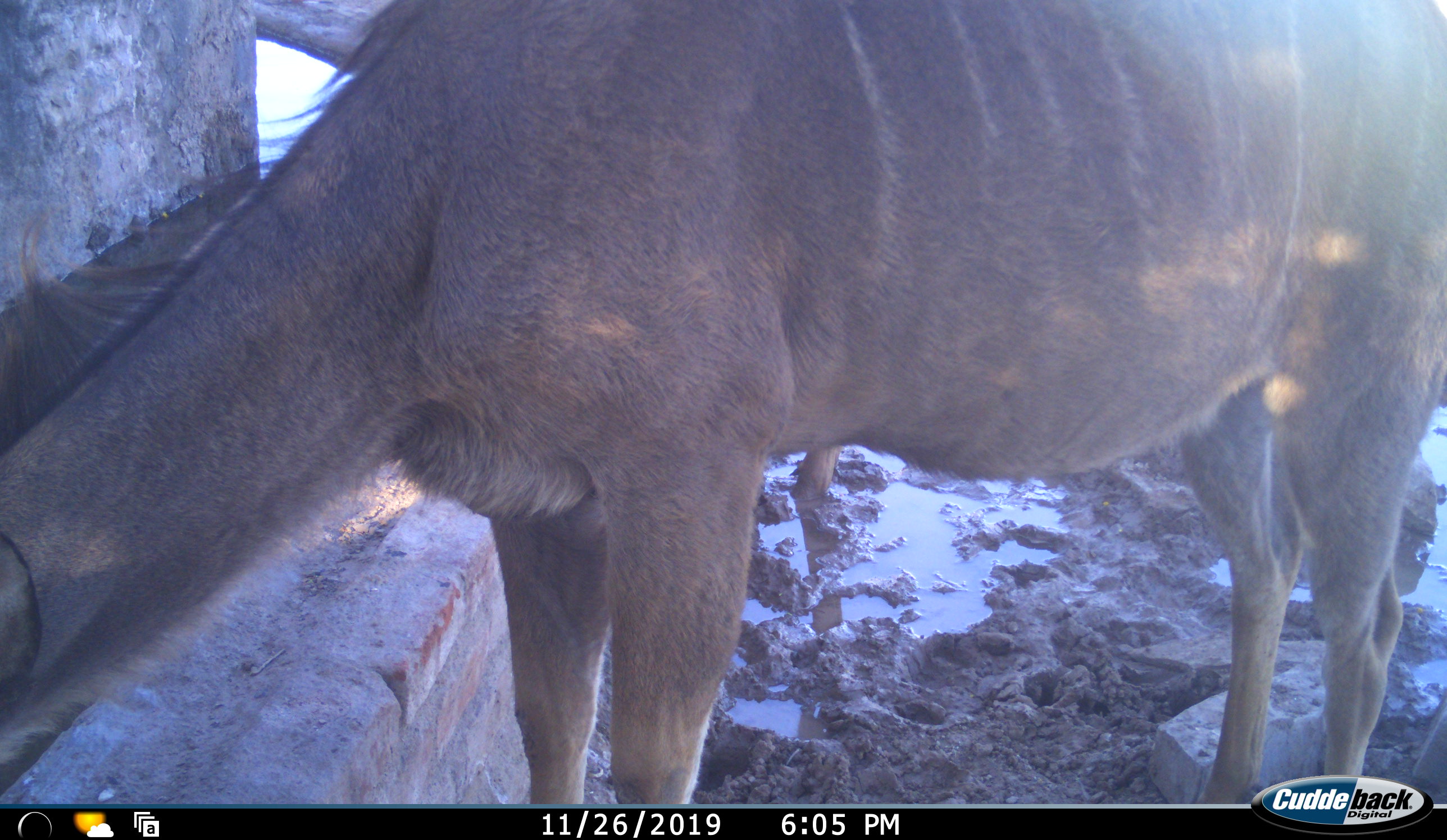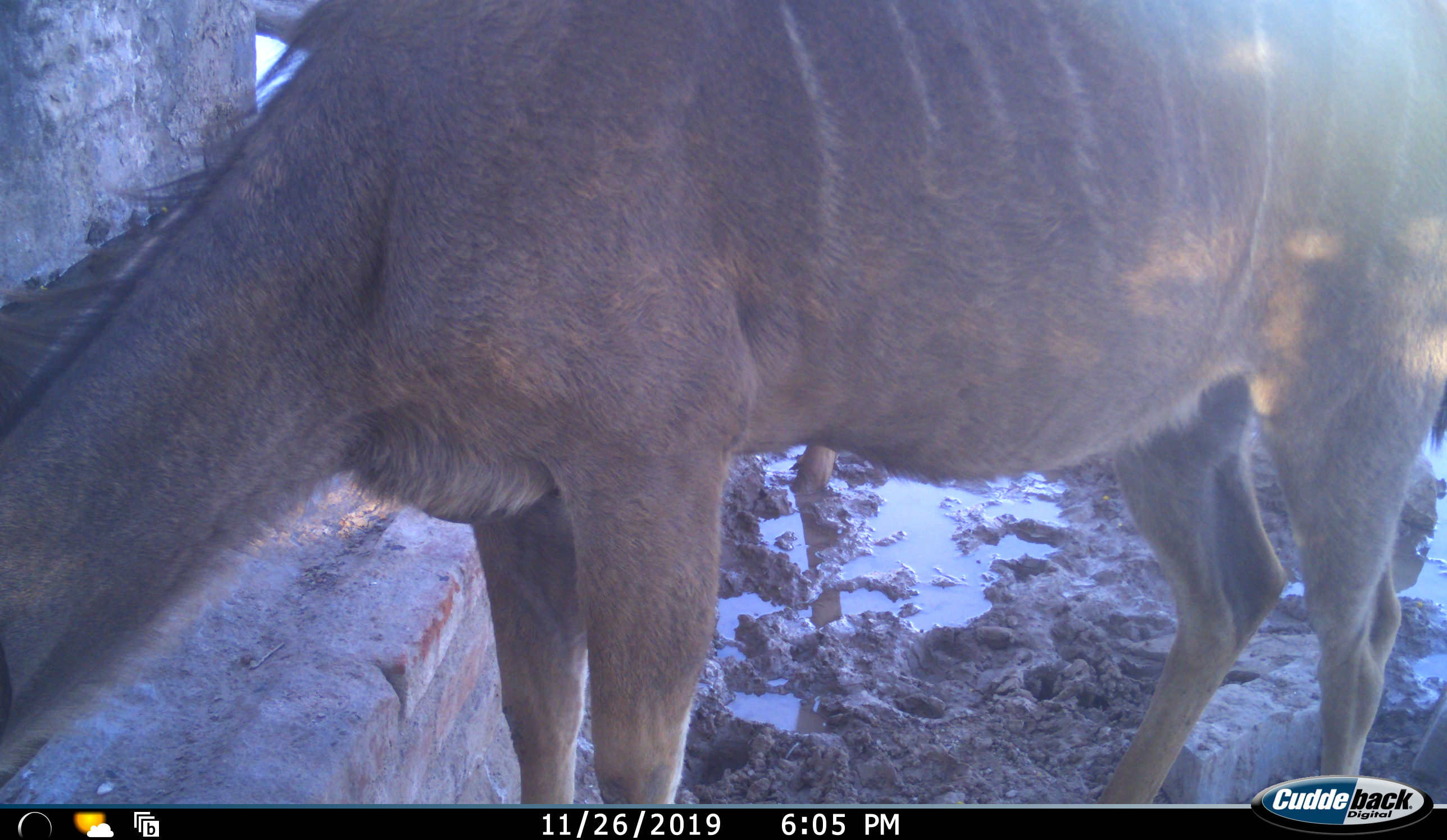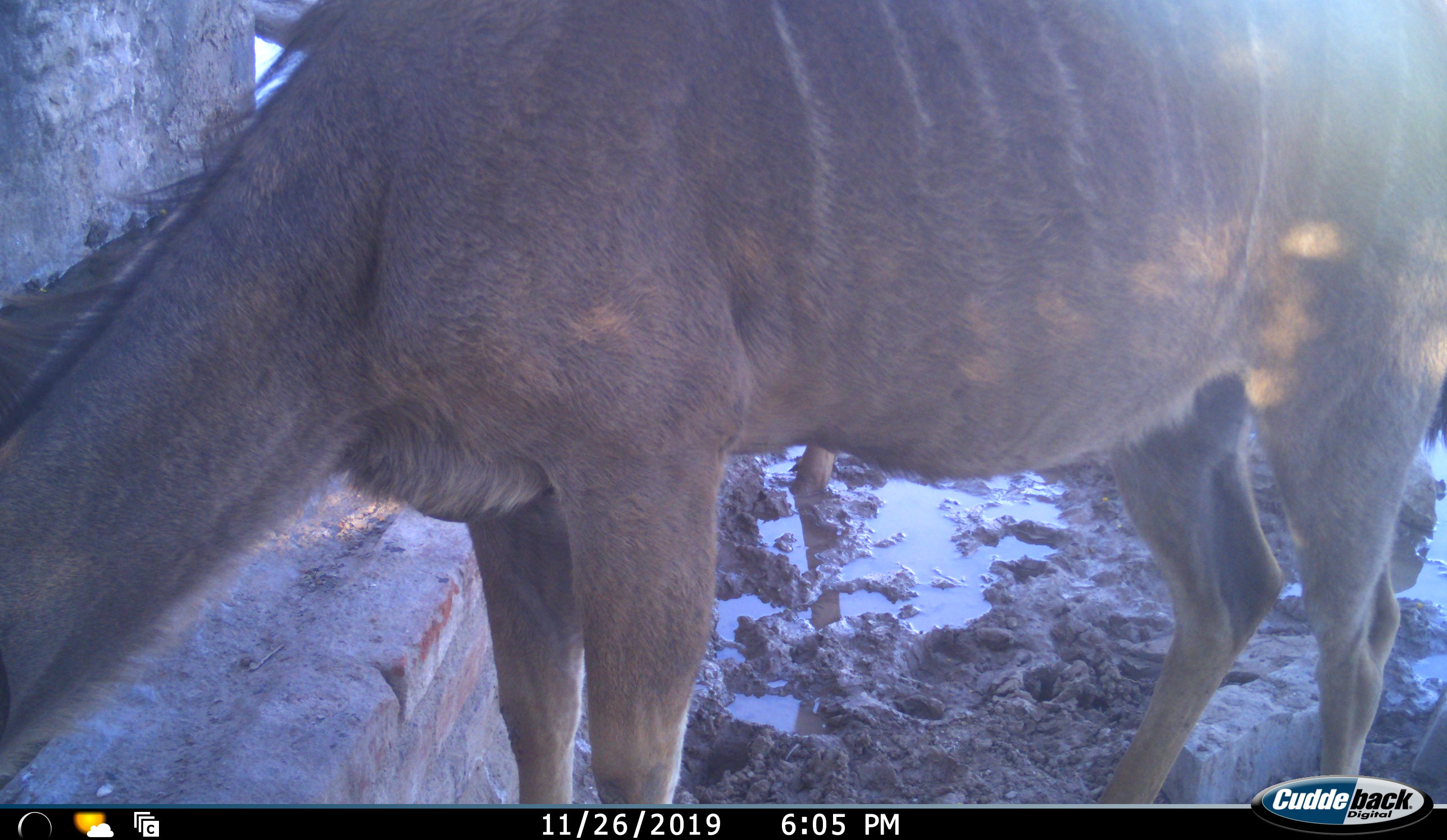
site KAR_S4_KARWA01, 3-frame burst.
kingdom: Animalia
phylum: Chordata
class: Mammalia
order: Artiodactyla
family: Bovidae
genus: Tragelaphus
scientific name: Tragelaphus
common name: kudu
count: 1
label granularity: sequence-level